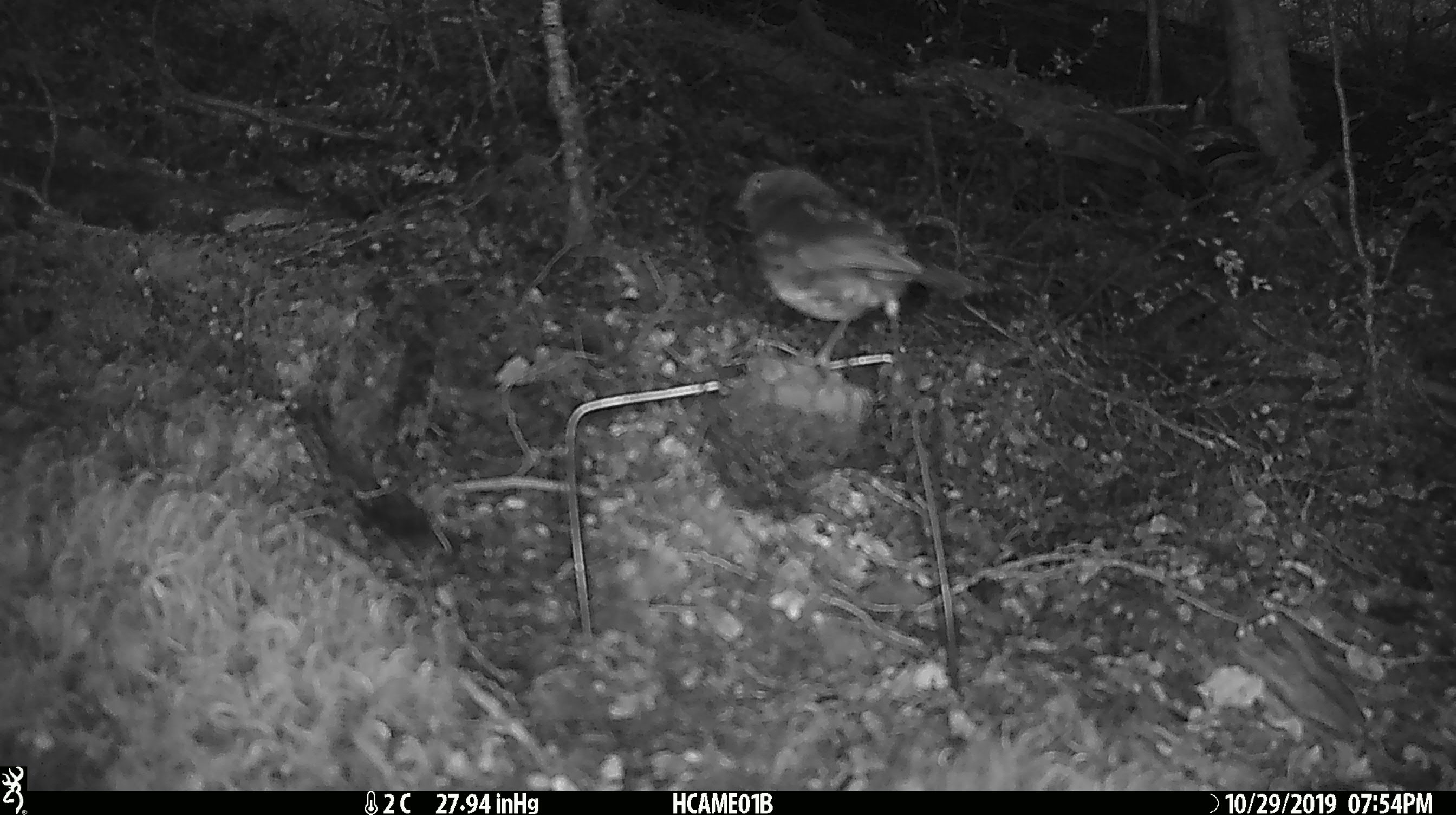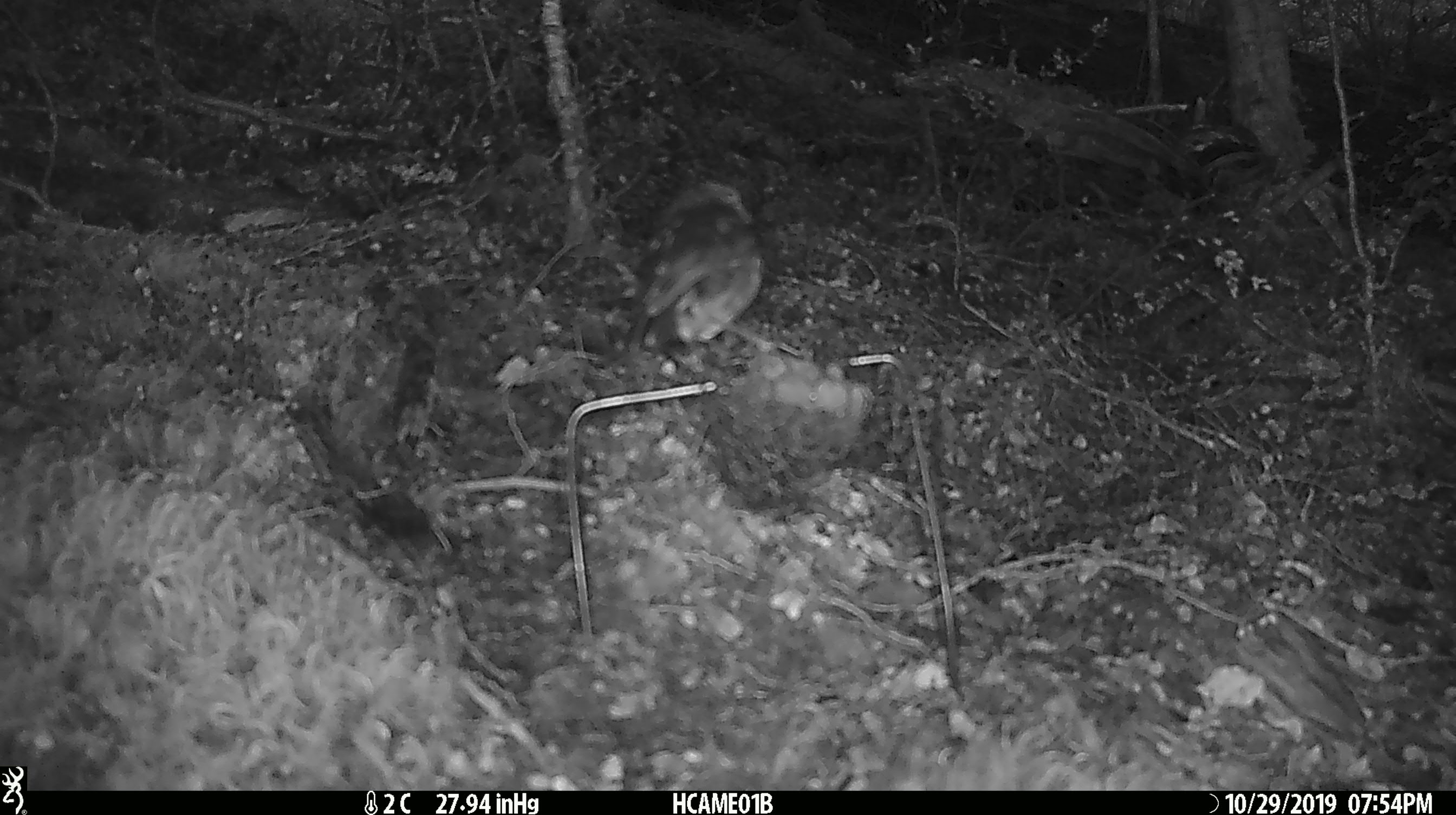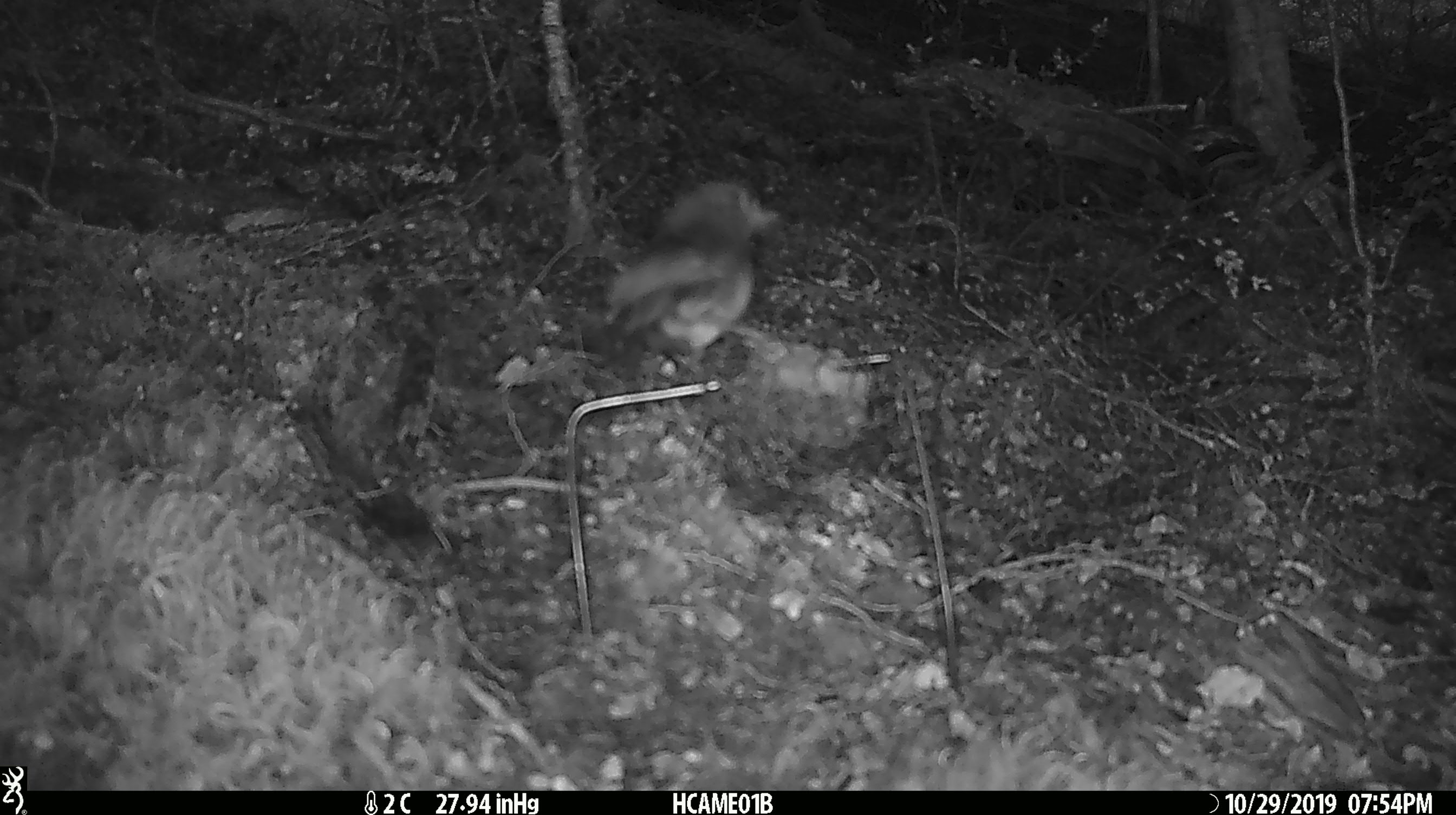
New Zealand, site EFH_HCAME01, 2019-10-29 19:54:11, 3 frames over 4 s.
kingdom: Animalia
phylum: Chordata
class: Aves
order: Passeriformes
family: Petroicidae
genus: Petroica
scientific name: Petroica australis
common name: new zealand robin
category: robin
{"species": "robin (new zealand robin) (Petroica australis)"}